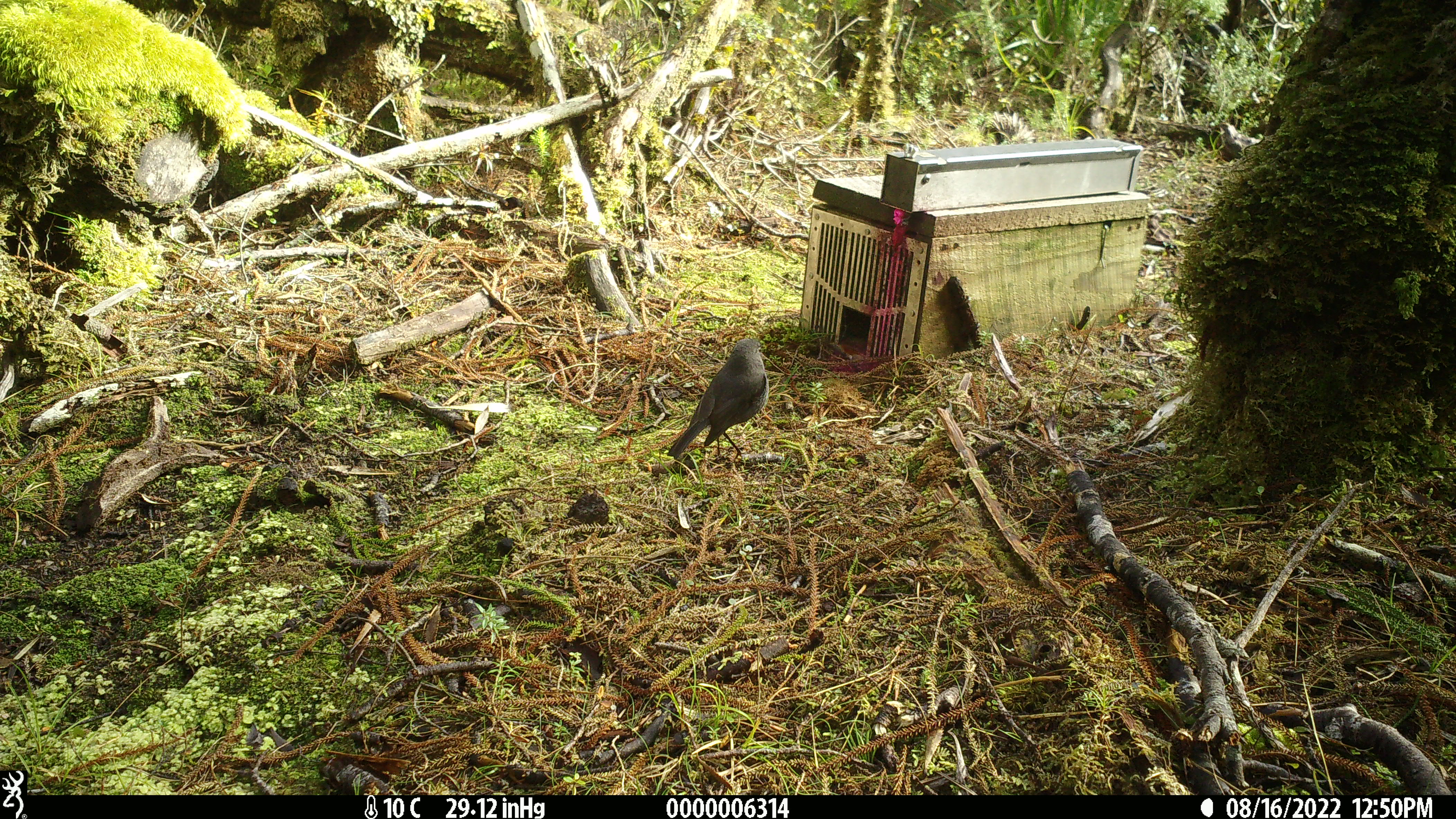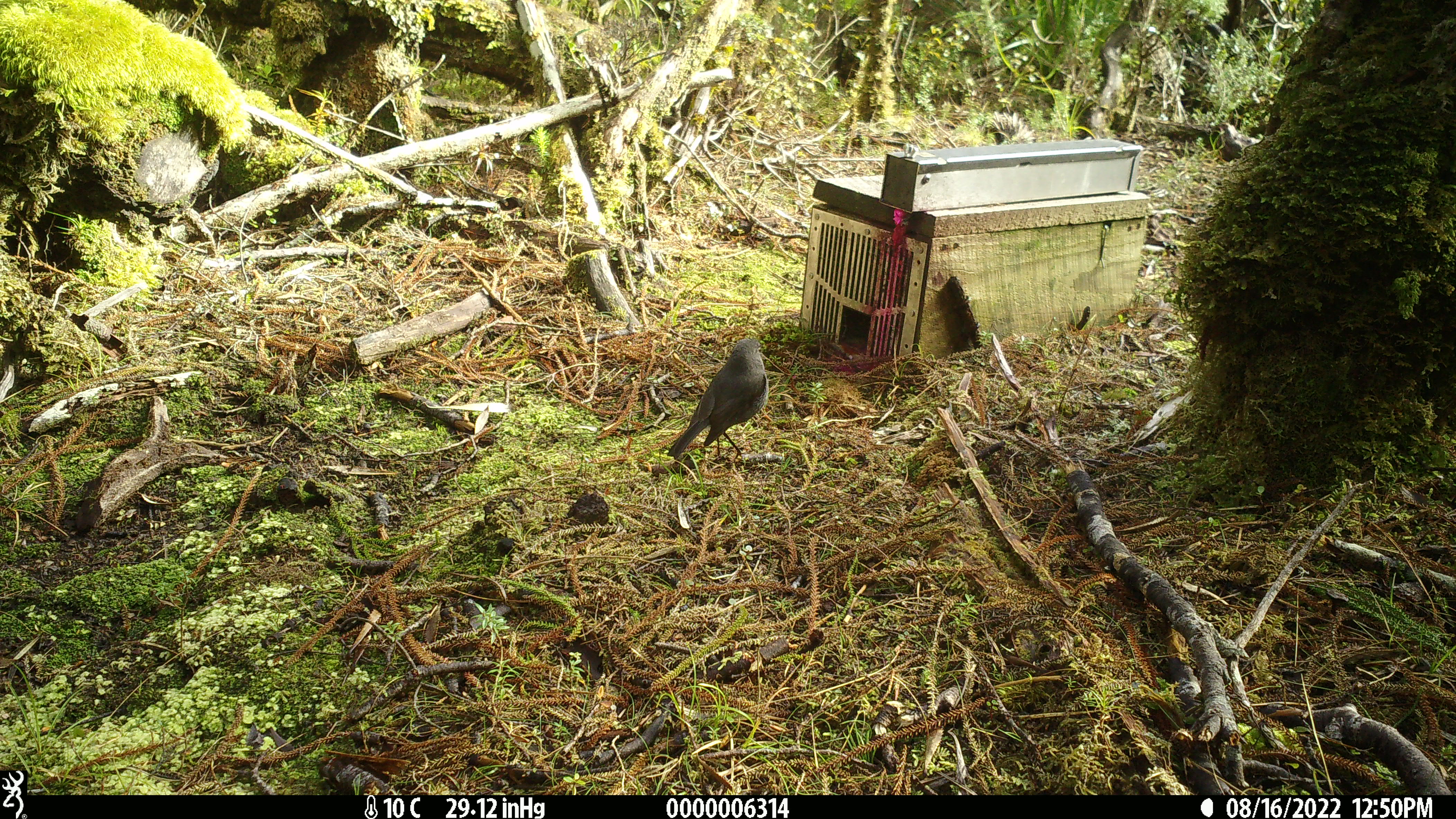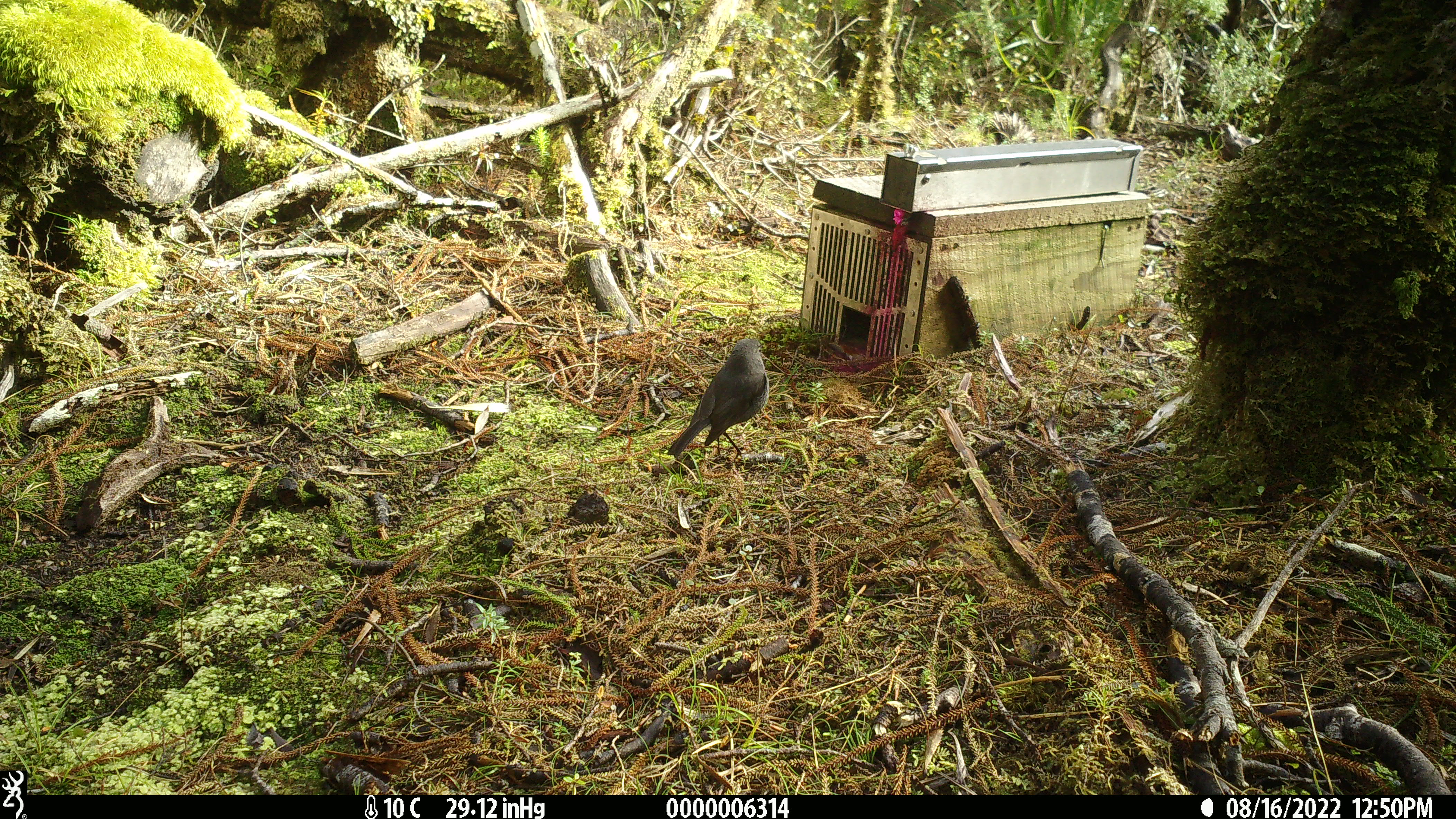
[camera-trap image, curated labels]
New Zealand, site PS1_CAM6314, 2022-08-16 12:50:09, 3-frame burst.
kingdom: Animalia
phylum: Chordata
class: Aves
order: Passeriformes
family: Petroicidae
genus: Petroica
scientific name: Petroica australis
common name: new zealand robin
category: robin